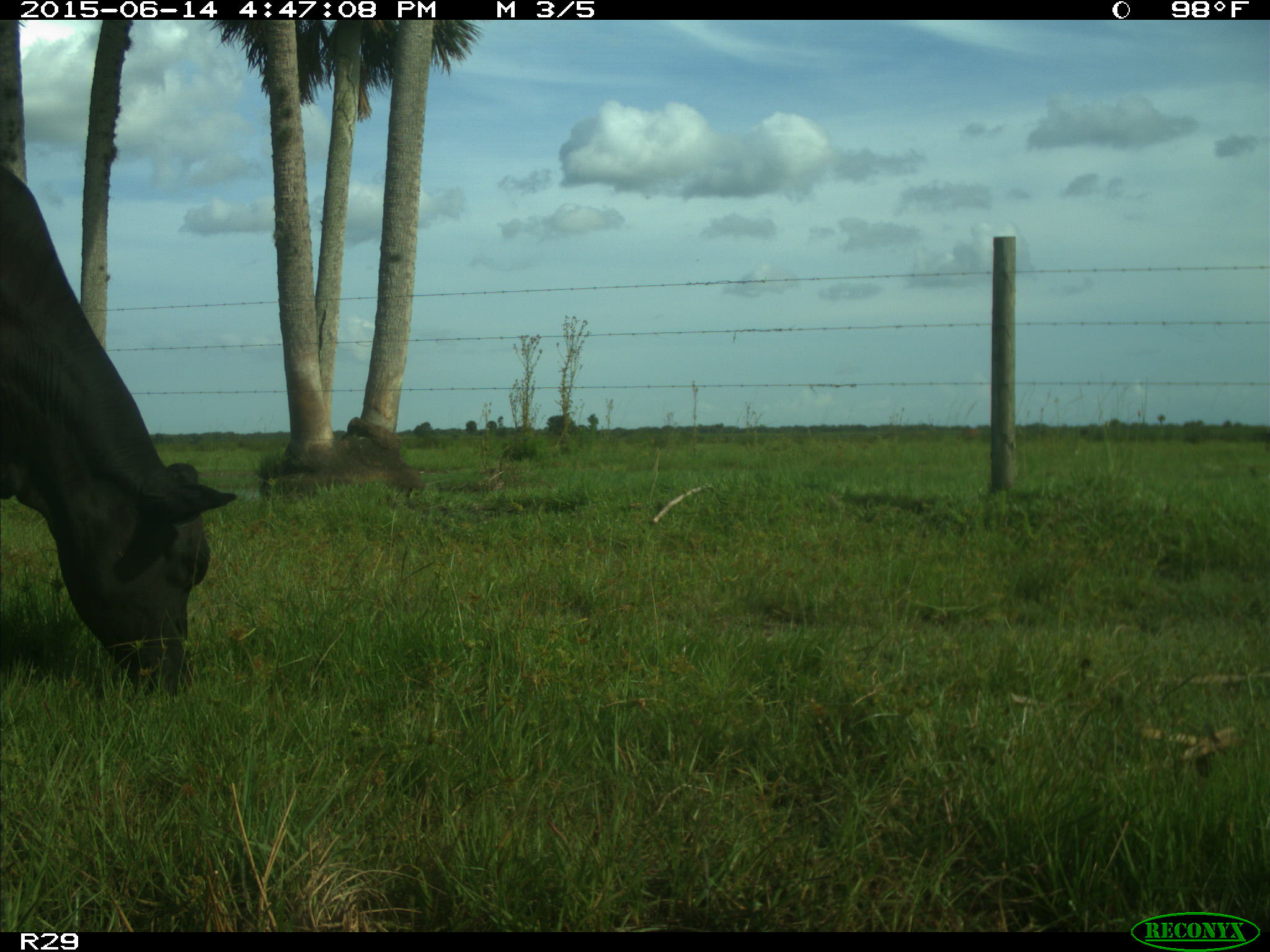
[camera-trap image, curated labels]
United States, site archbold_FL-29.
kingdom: Animalia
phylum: Chordata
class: Mammalia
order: Artiodactyla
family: Bovidae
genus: Bos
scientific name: Bos taurus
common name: domestic cow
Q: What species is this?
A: Bos taurus (domestic cow).